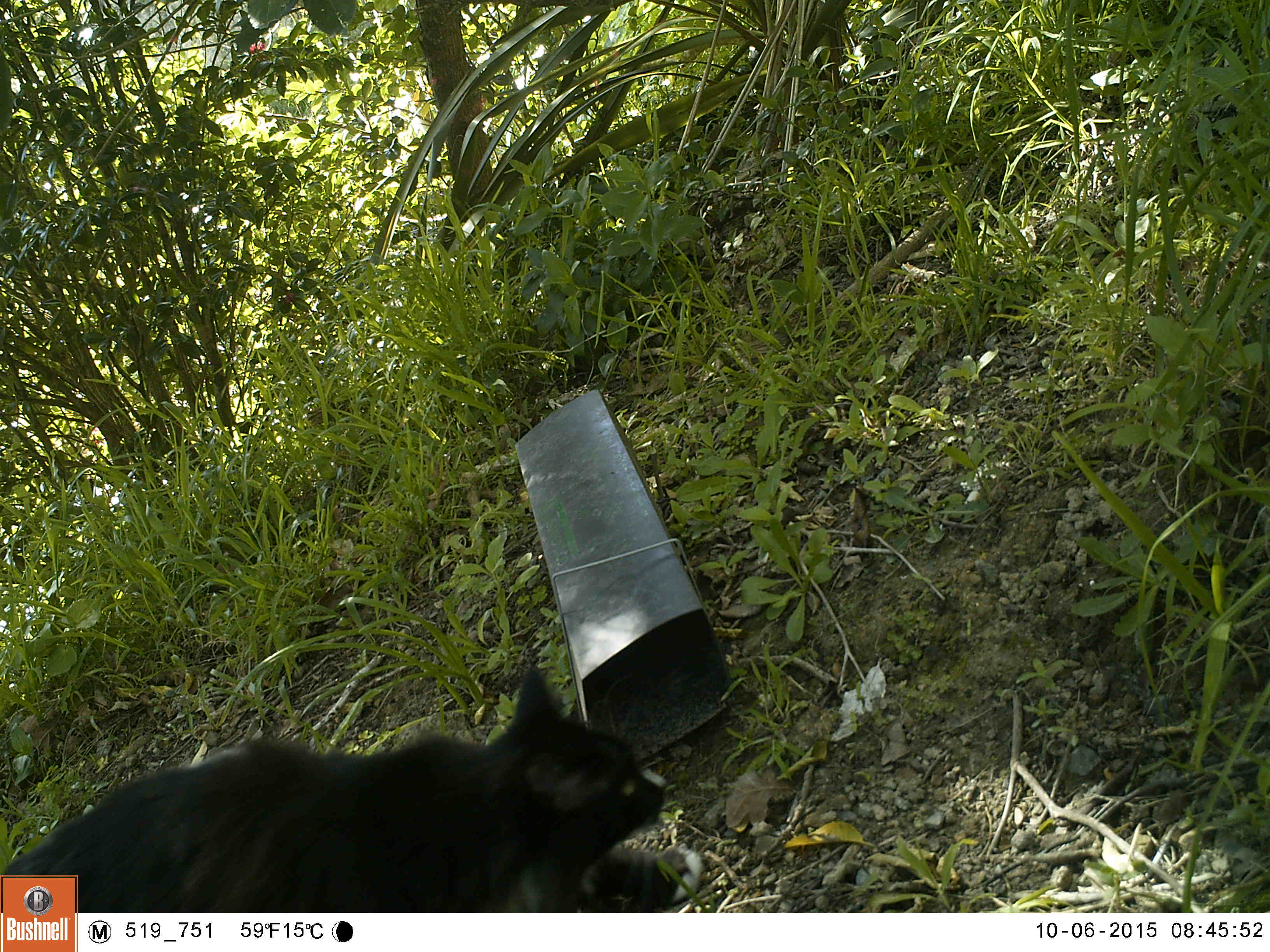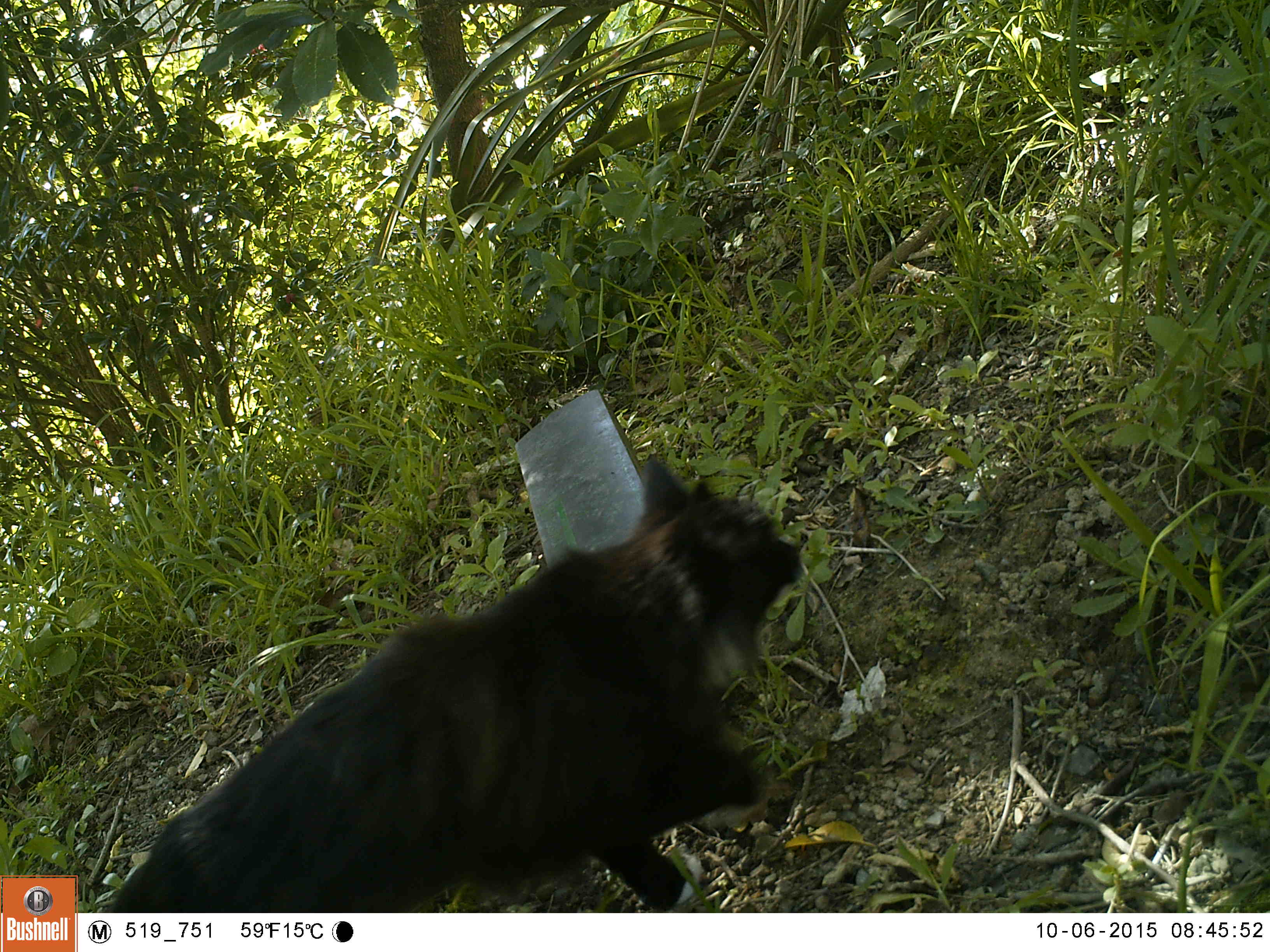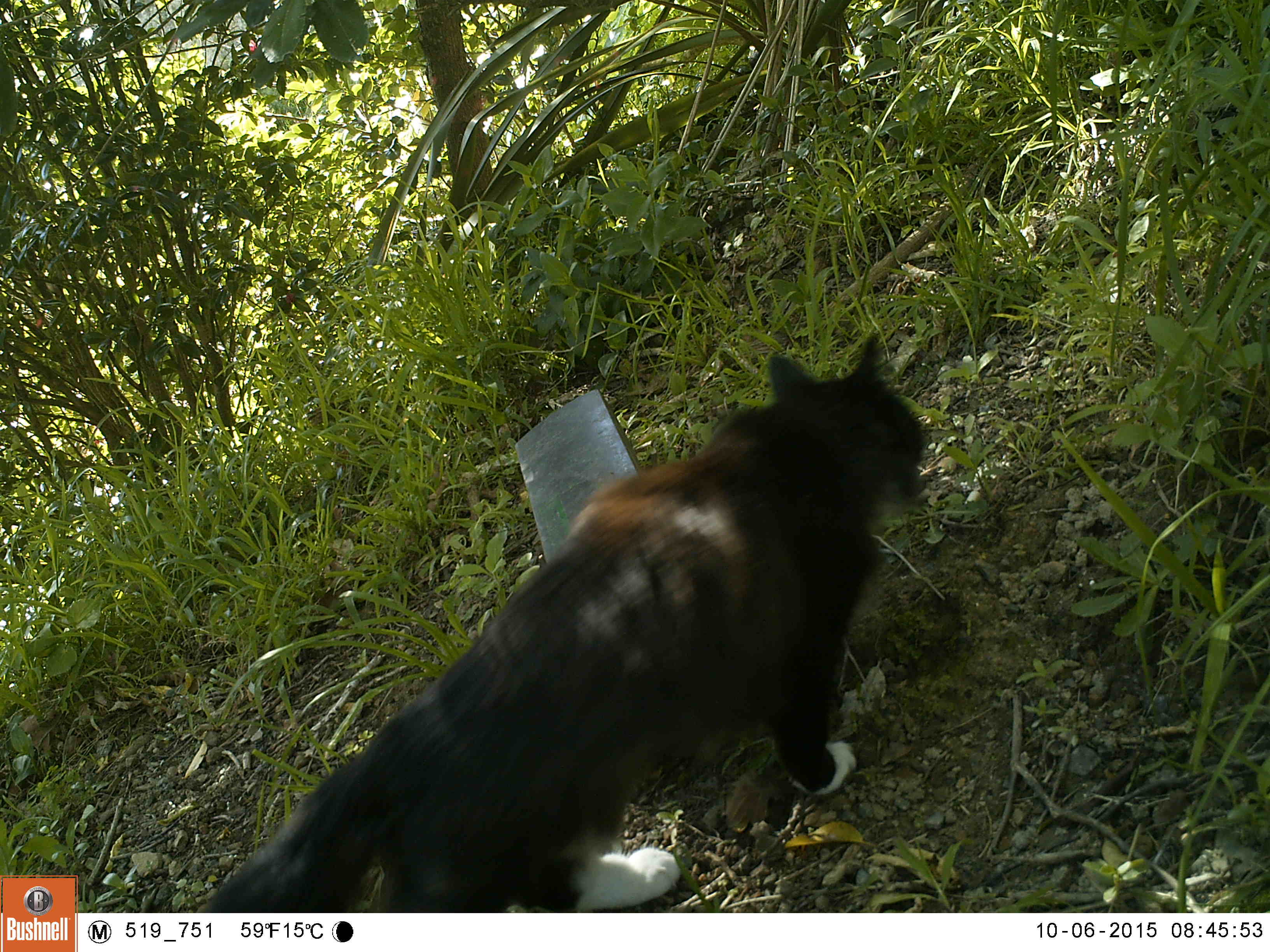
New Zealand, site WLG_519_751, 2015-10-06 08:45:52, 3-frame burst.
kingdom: Animalia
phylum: Chordata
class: Mammalia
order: Carnivora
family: Felidae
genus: Felis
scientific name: Felis catus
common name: domestic cat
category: cat